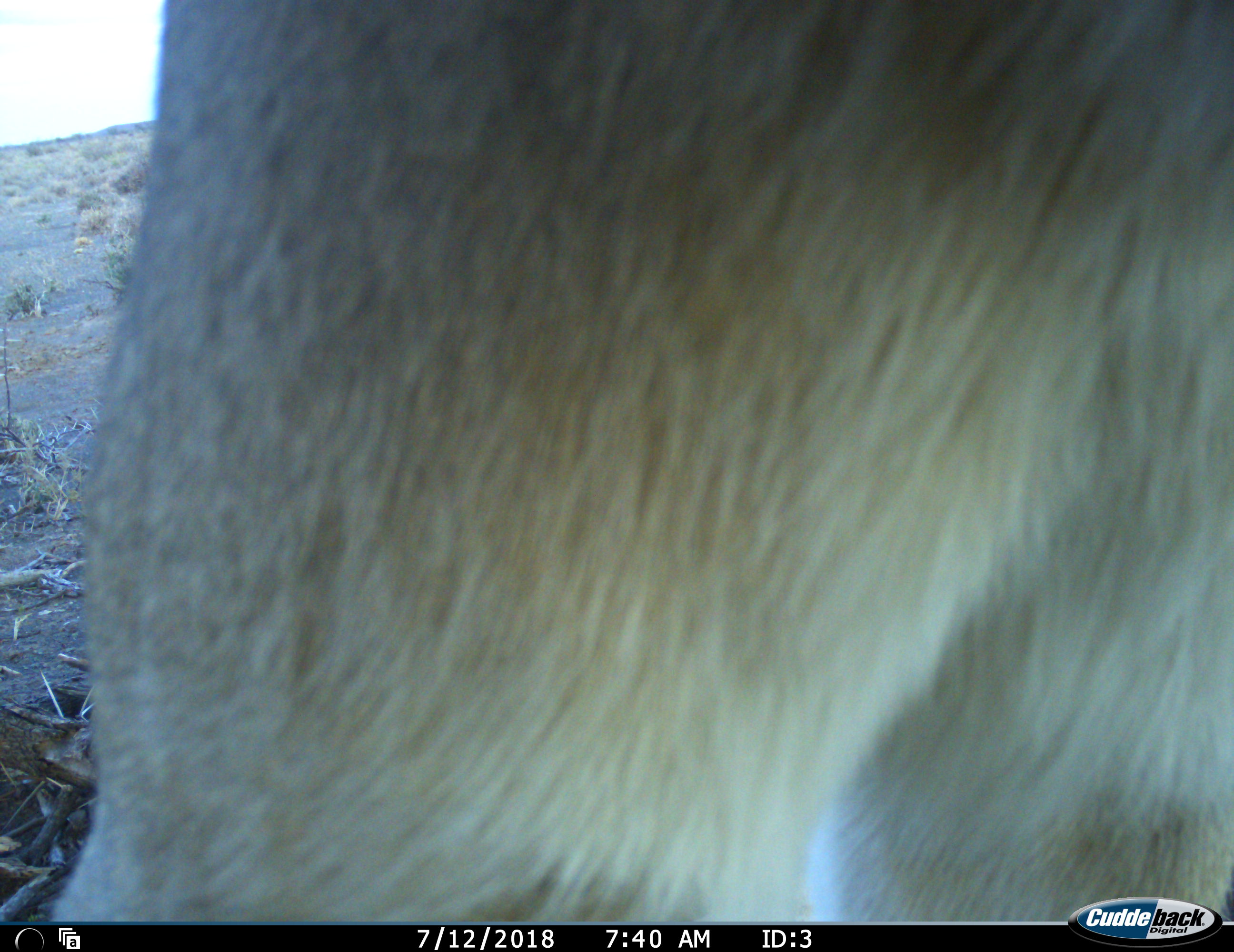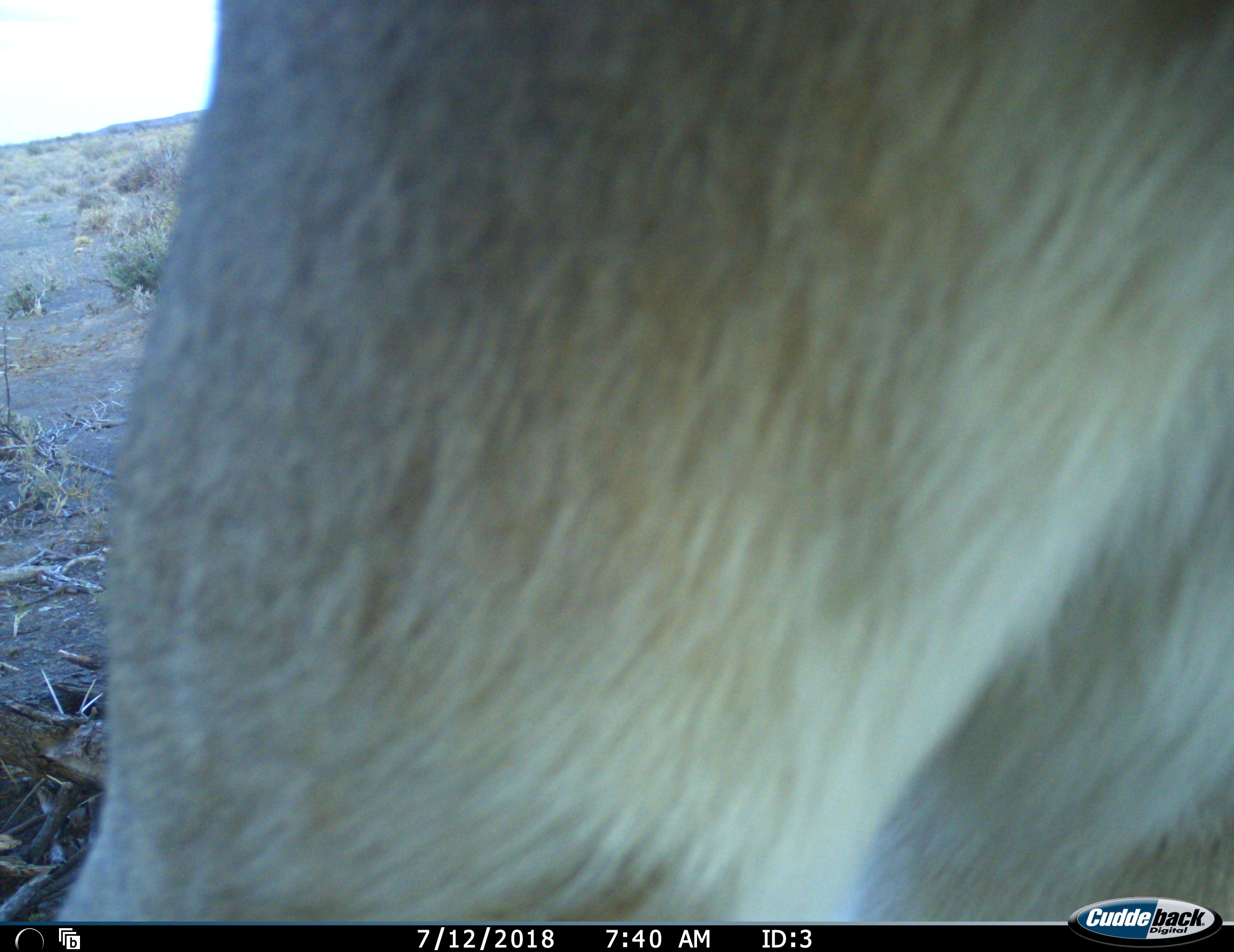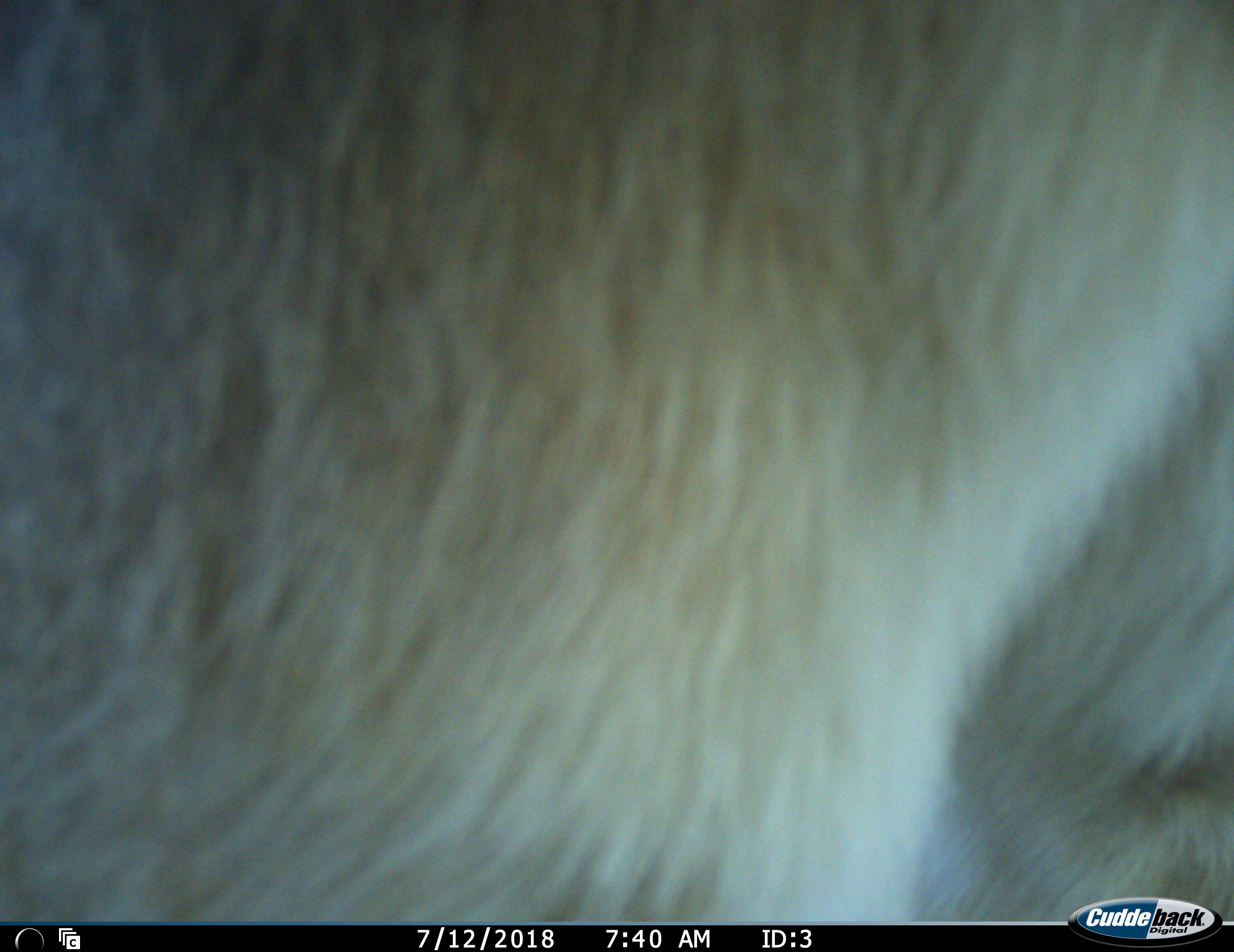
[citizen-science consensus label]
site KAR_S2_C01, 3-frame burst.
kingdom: Animalia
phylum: Chordata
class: Mammalia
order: Carnivora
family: Felidae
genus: Panthera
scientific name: Panthera leo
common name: lion female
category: lionfemale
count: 1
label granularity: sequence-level